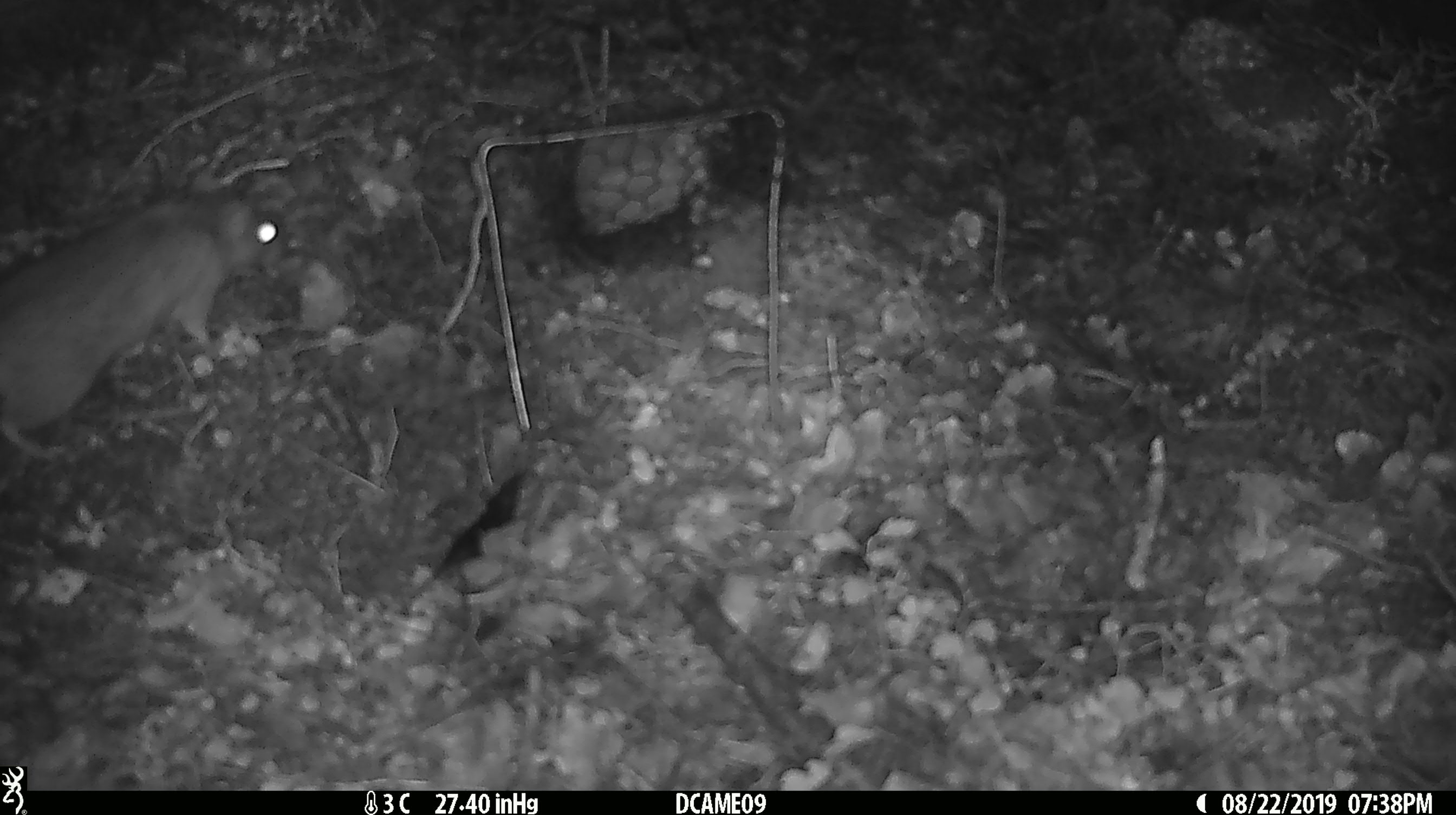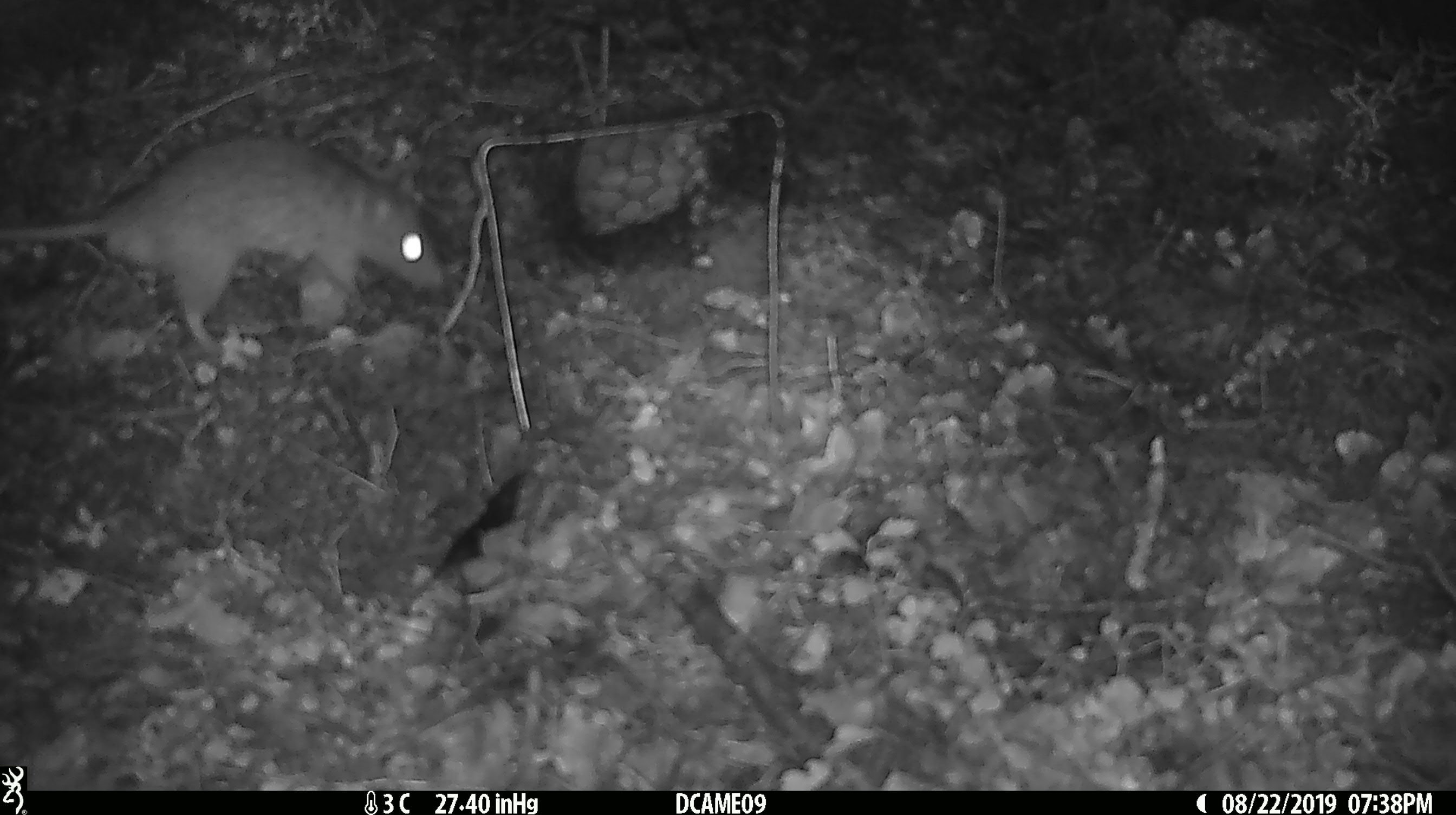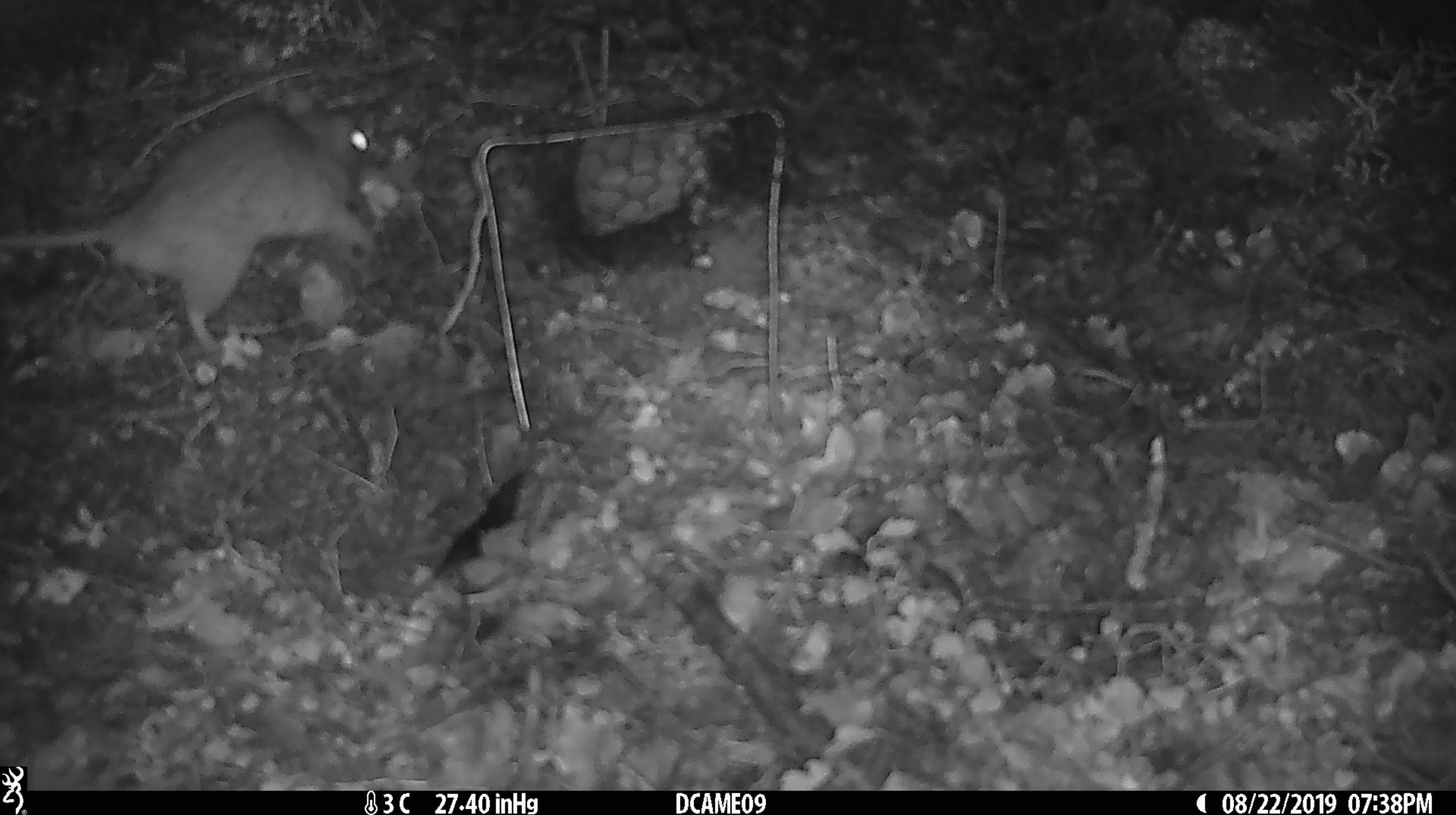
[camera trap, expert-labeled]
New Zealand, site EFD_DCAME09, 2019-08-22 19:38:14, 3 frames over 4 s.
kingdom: Animalia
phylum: Chordata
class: Mammalia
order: Rodentia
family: Muridae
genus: Rattus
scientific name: Rattus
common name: rat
Rat (Rattus).